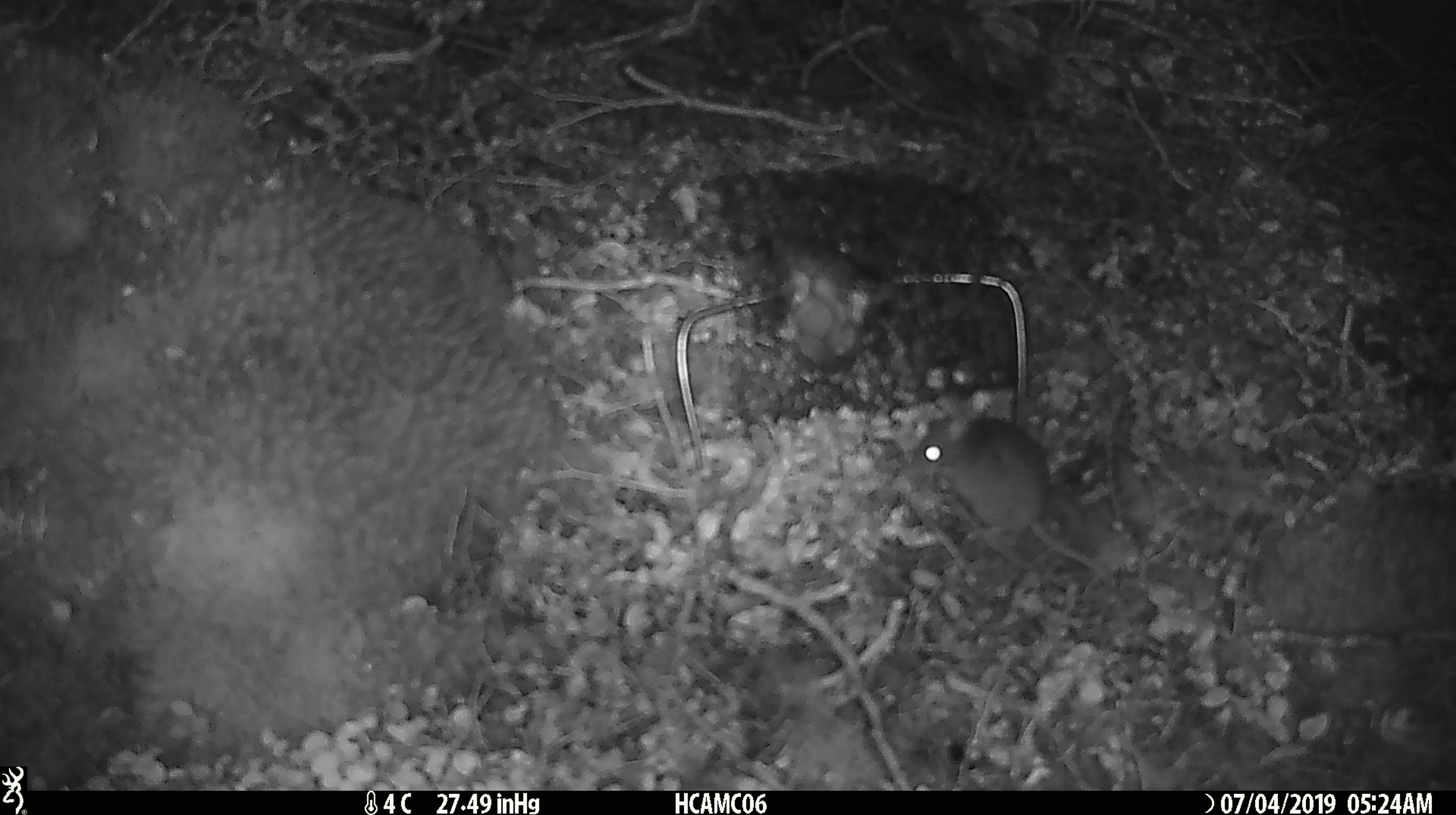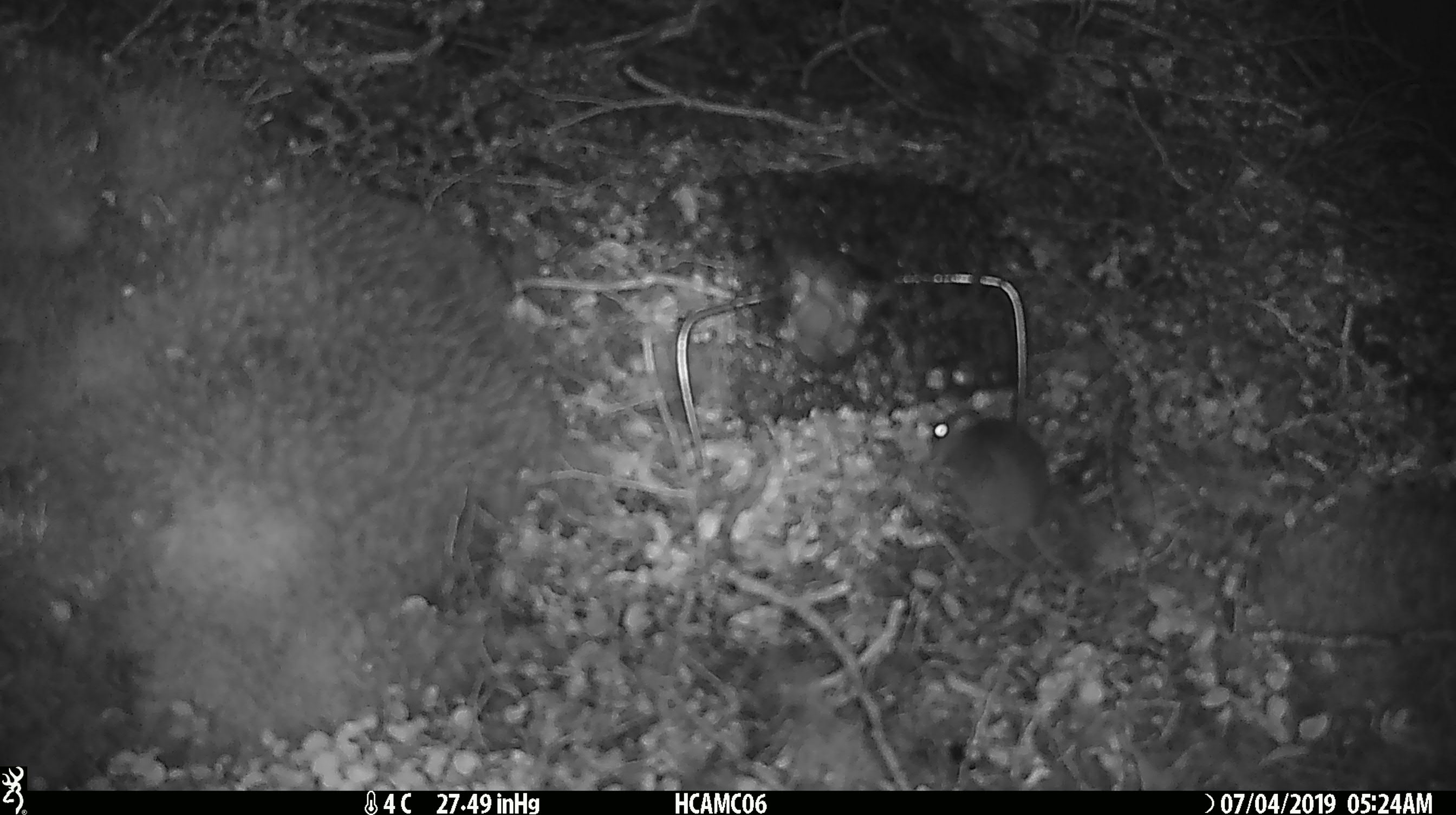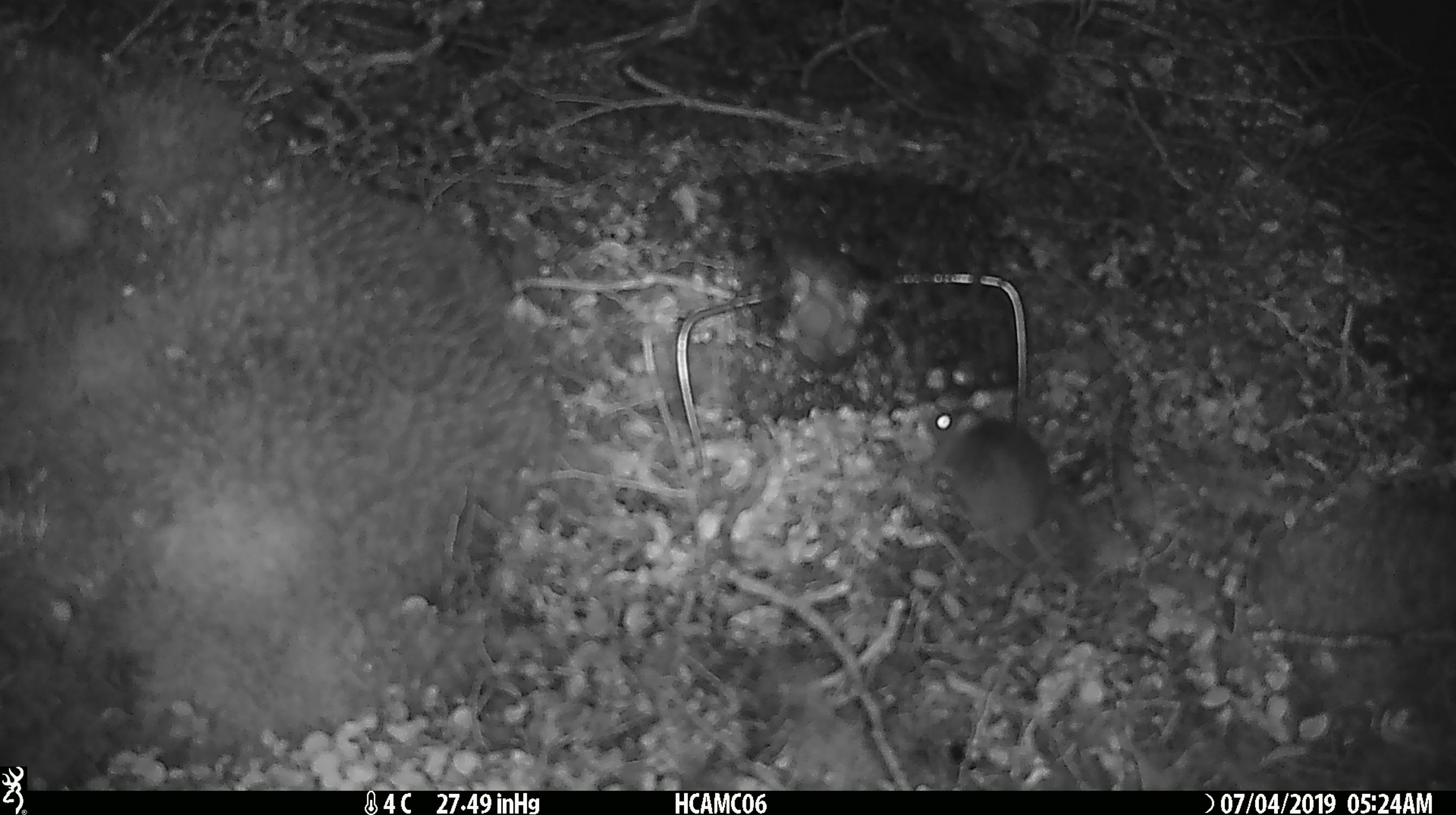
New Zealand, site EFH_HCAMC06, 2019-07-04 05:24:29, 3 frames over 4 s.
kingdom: Animalia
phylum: Chordata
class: Mammalia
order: Rodentia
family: Muridae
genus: Mus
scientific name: Mus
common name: mouse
Mouse (Mus).